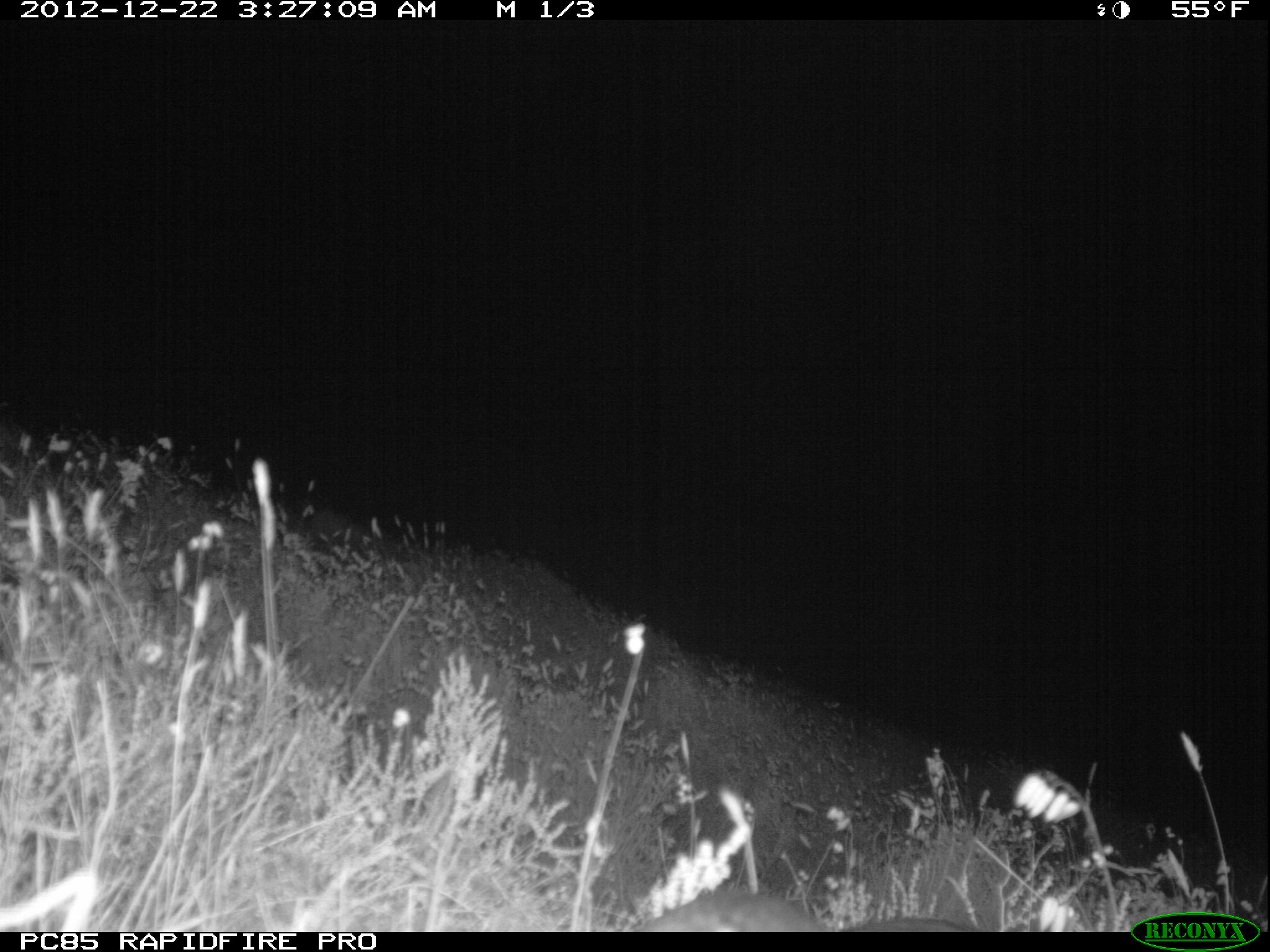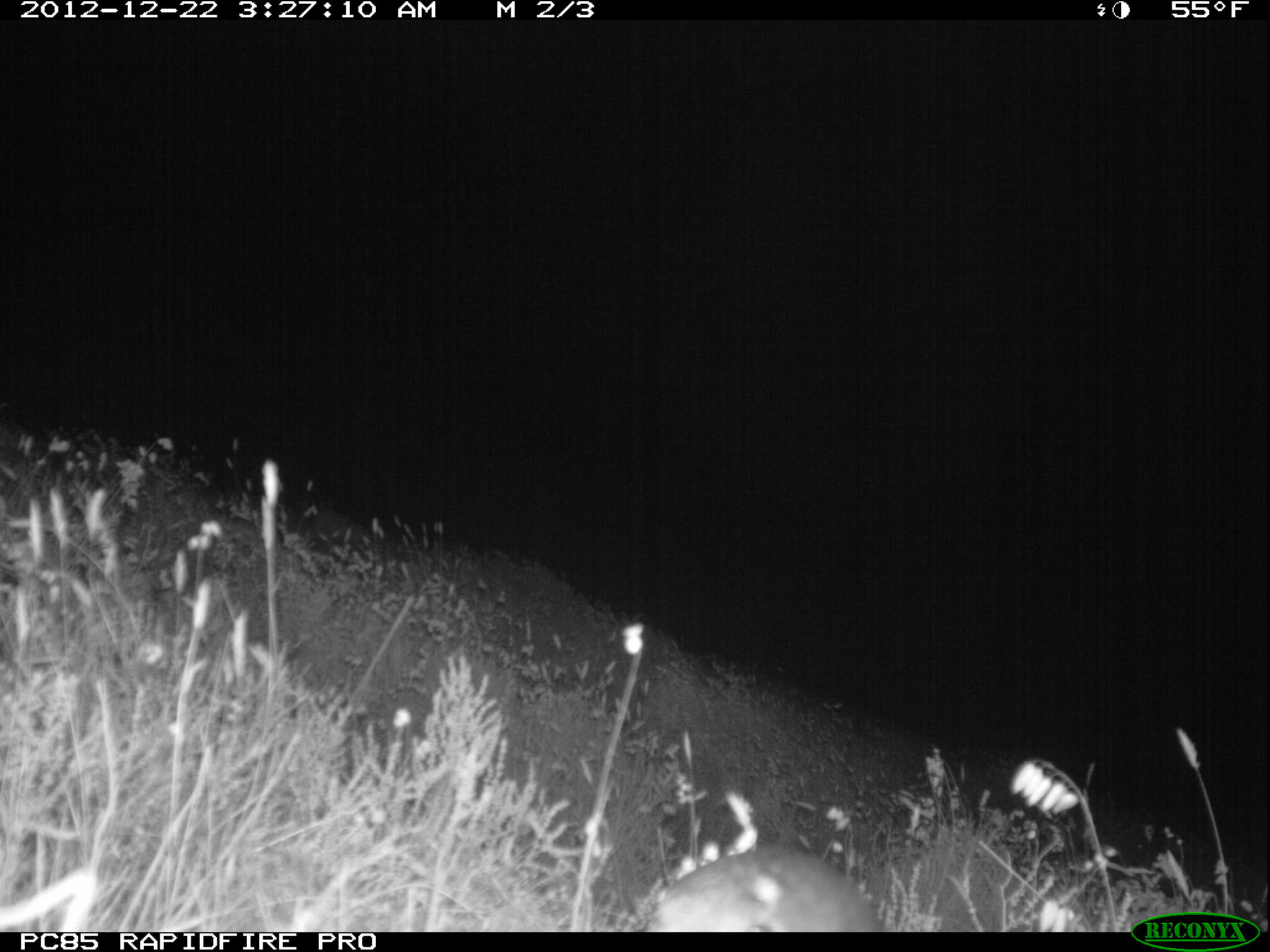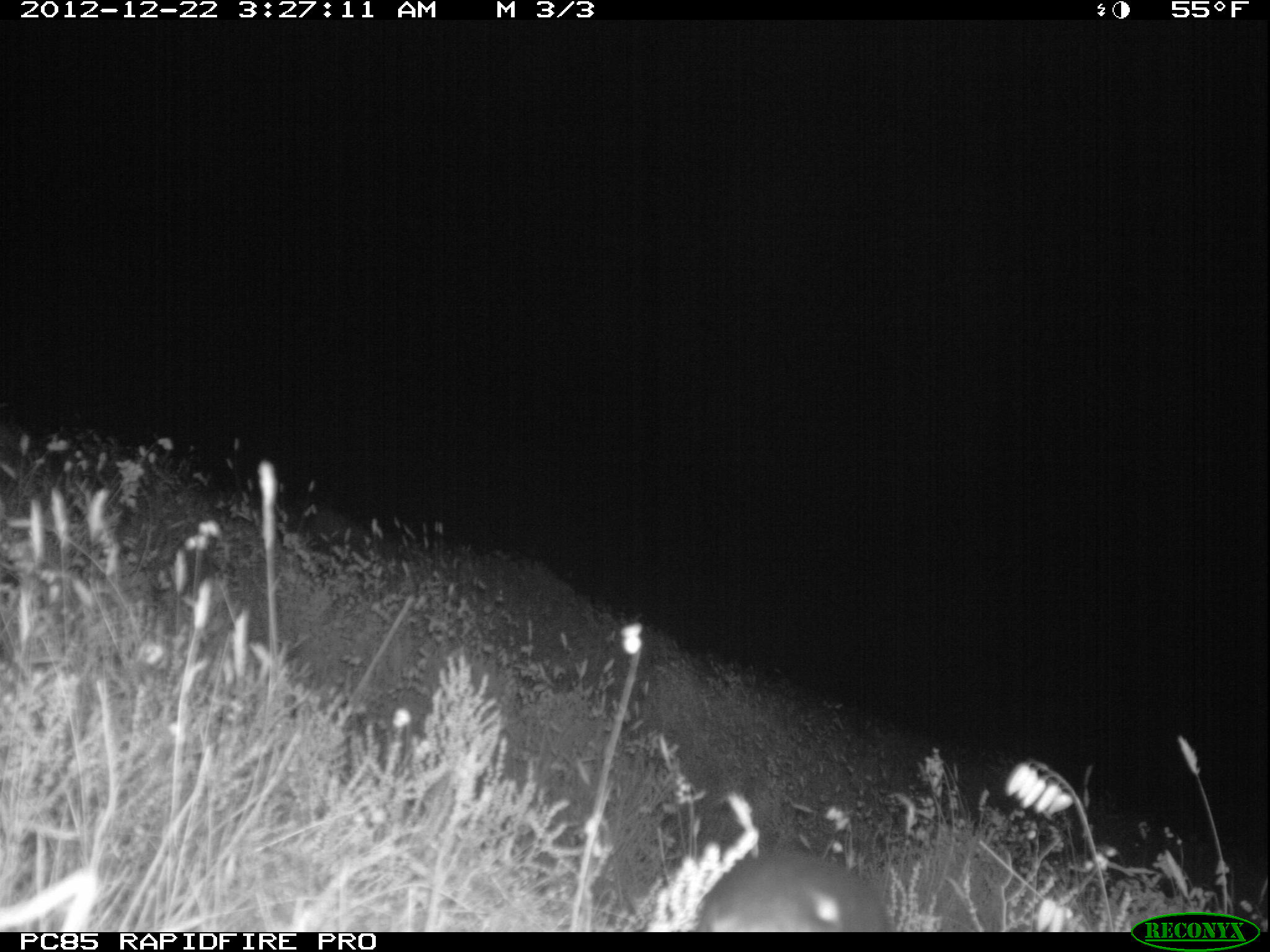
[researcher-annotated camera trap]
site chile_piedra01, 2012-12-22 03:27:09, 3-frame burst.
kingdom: Animalia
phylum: Chordata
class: Aves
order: Procellariiformes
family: Procellariidae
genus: Calonectris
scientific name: Calonectris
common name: shearwater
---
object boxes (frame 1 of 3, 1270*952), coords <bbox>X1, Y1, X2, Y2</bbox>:
shearwater: <bbox>639, 887, 998, 933</bbox>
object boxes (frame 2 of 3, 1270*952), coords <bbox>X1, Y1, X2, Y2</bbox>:
shearwater: <bbox>646, 847, 887, 932</bbox>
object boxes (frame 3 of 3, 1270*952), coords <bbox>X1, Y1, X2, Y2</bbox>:
shearwater: <bbox>694, 850, 897, 932</bbox>